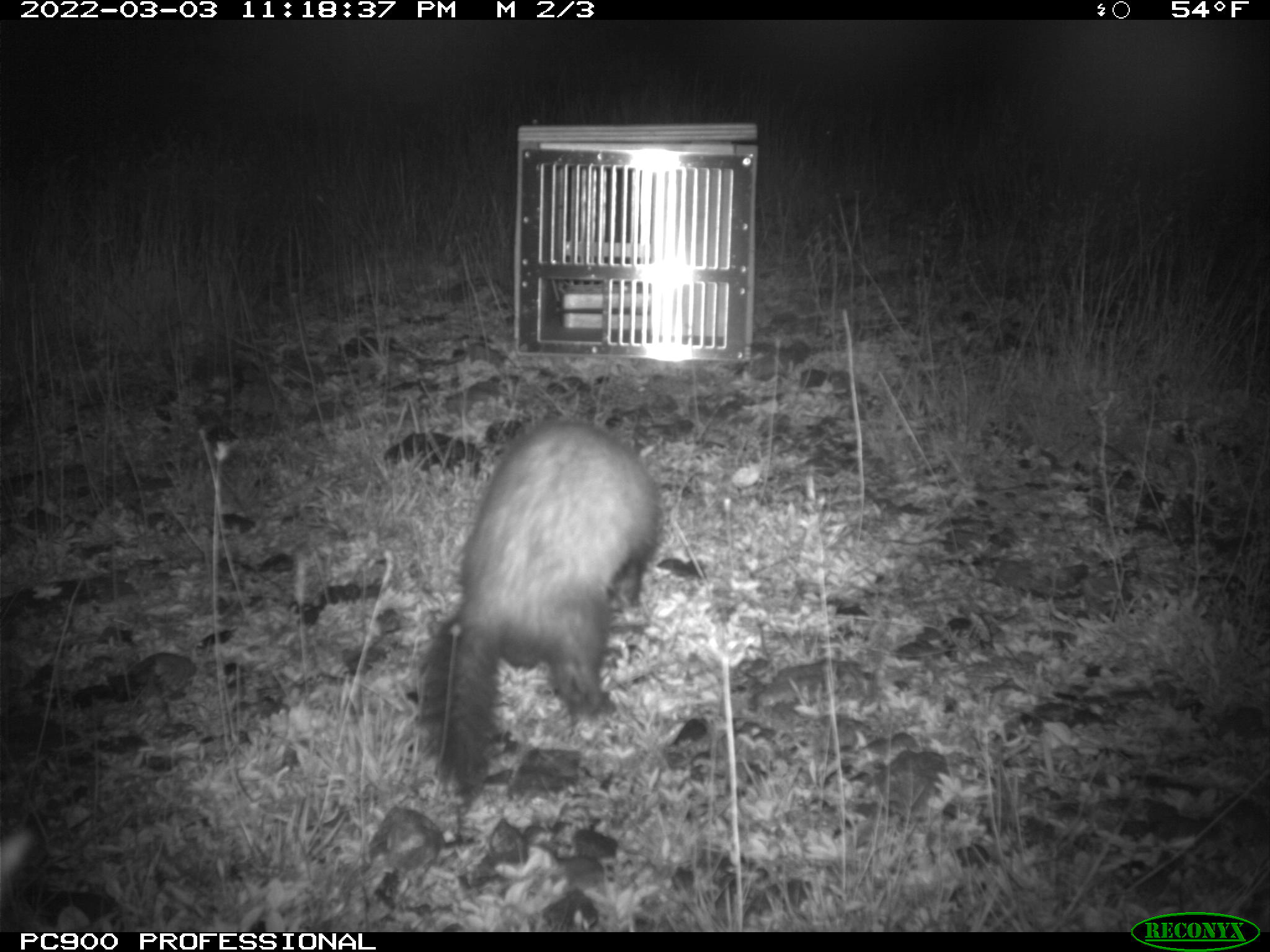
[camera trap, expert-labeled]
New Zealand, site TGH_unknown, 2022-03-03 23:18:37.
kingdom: Animalia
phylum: Chordata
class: Mammalia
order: Carnivora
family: Mustelidae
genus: Mustela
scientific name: Mustela furo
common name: ferret